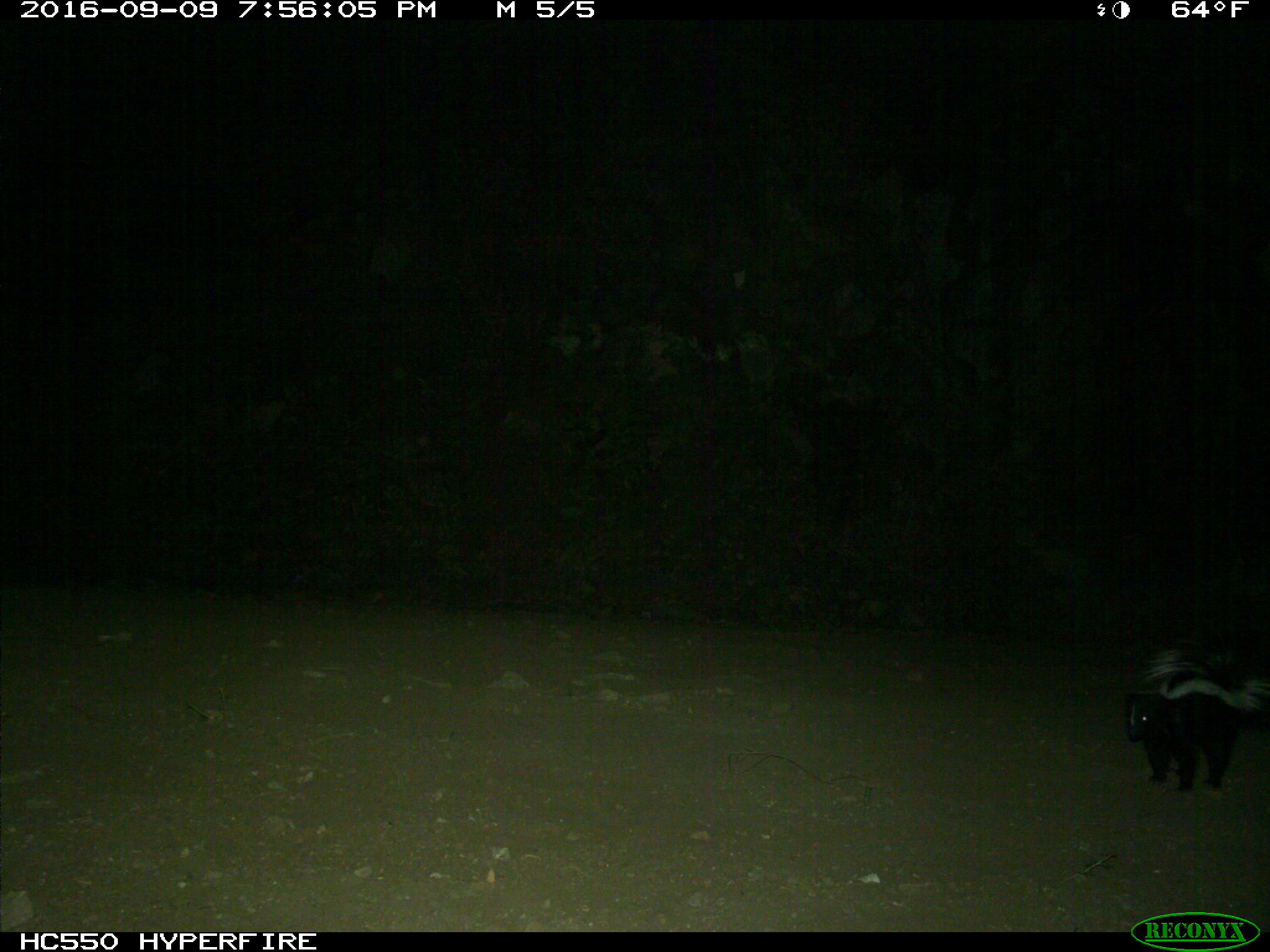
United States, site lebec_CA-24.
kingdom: Animalia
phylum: Chordata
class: Mammalia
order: Carnivora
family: Mephitidae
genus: Mephitis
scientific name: Mephitis mephitis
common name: striped skunk